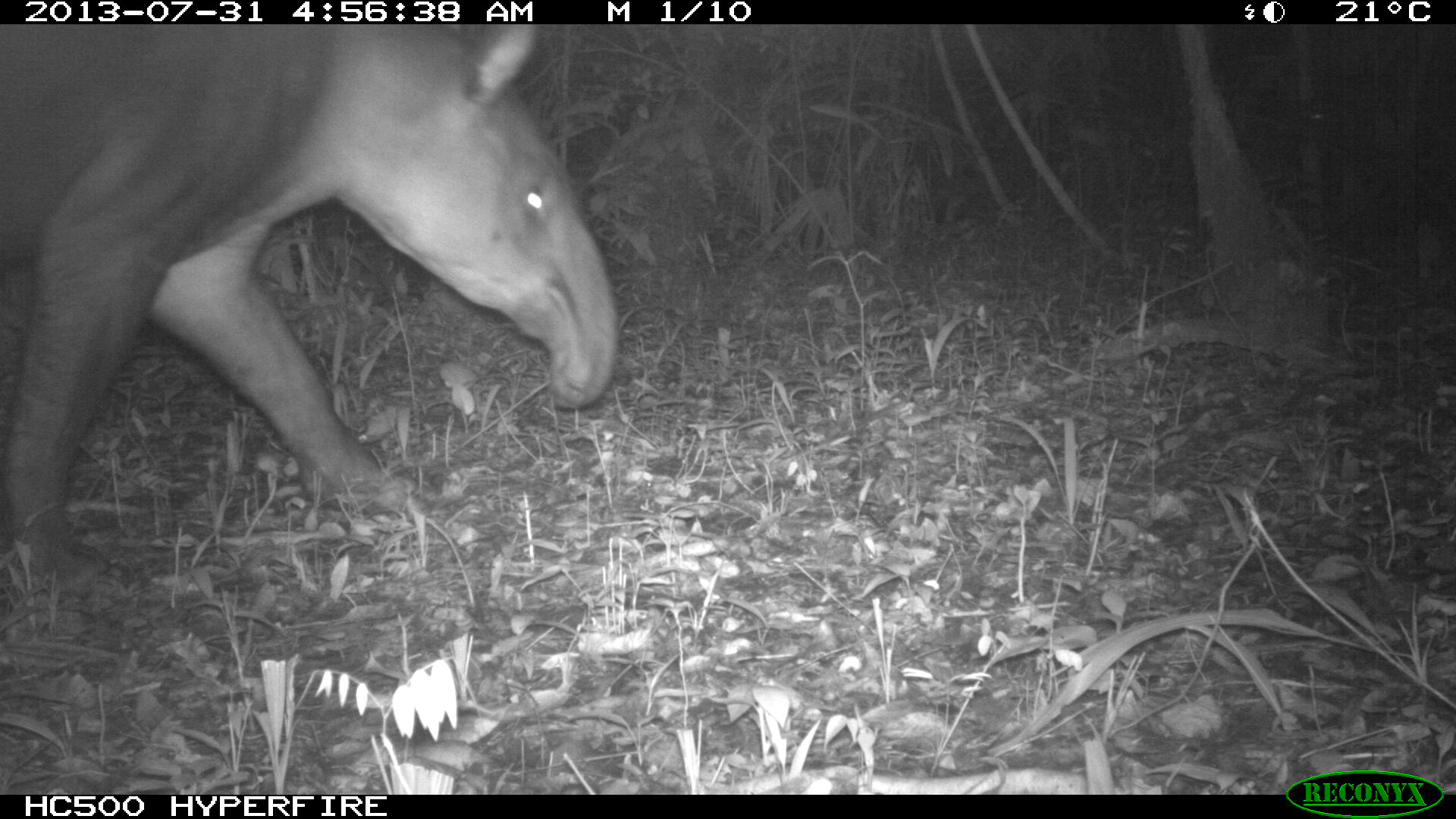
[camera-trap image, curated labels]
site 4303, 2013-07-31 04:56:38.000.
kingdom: Animalia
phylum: Chordata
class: Mammalia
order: Perissodactyla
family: Tapiridae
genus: Tapirus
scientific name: Tapirus bairdii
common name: baird's tapir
Tapirus bairdii (baird's tapir), count 1.